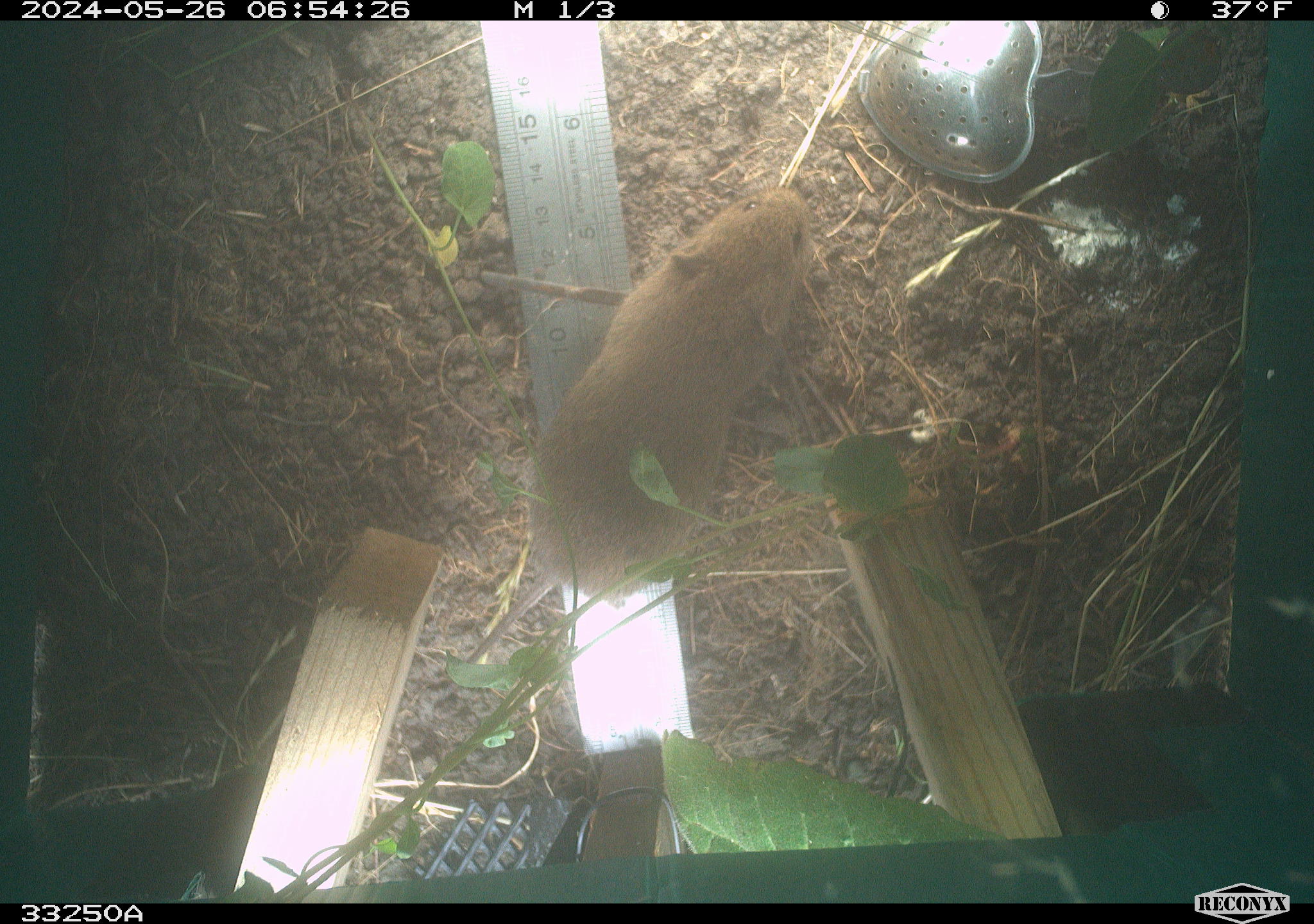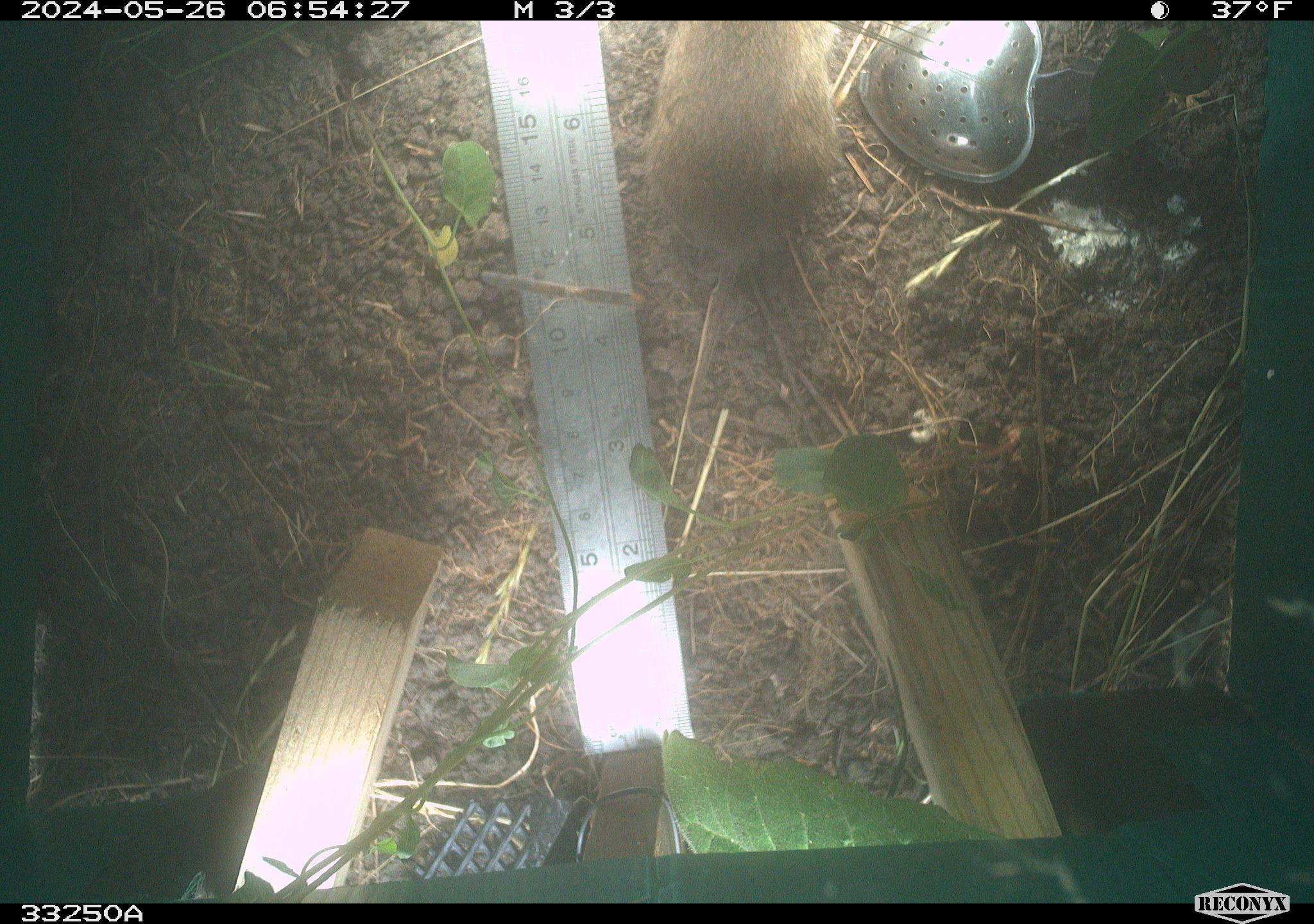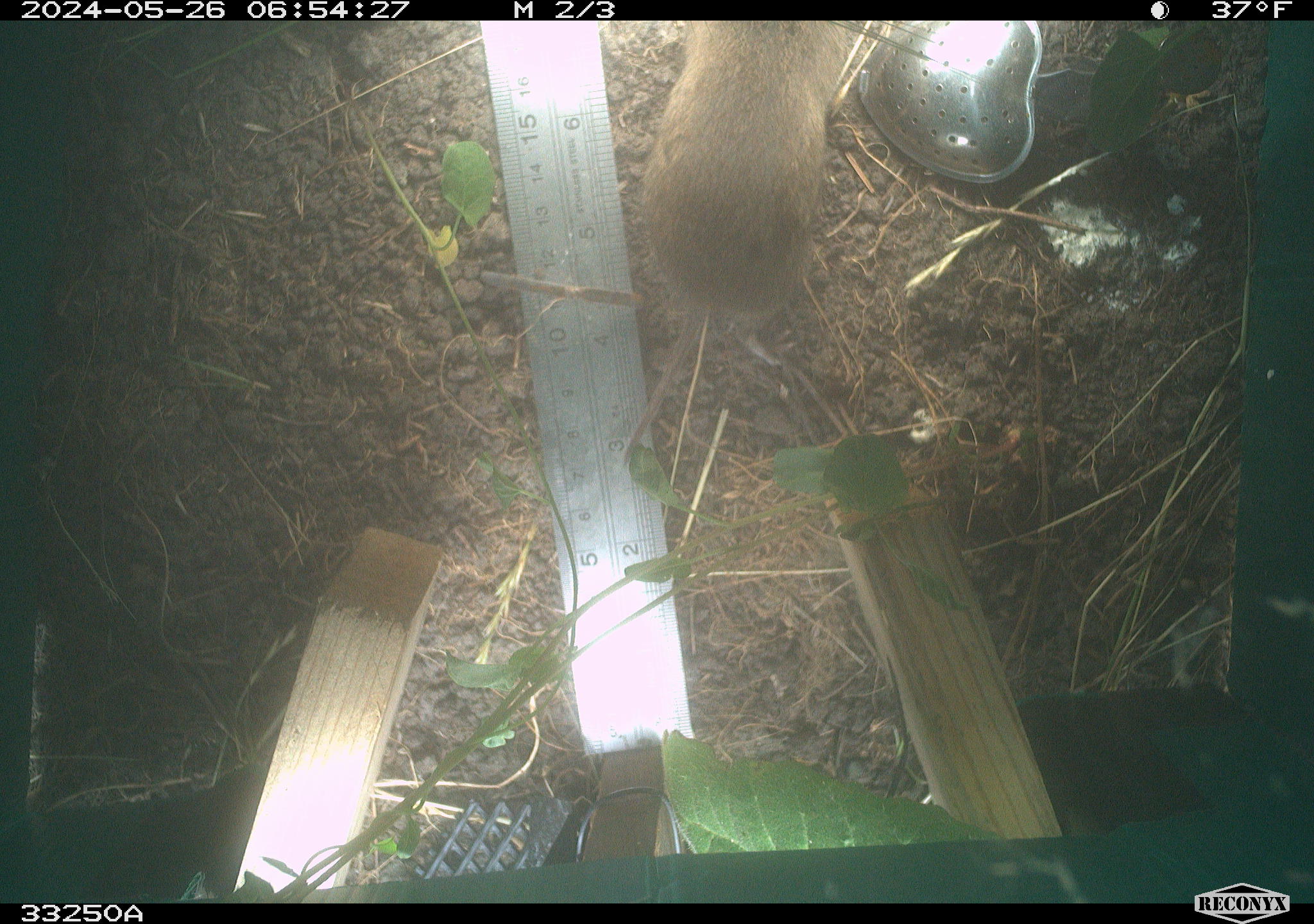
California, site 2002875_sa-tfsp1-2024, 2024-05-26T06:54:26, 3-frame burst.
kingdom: Animalia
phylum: Chordata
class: Mammalia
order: Rodentia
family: Cricetidae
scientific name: Arvicolinae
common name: voles, lemmings, and muskrats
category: arvicolinae subfamily